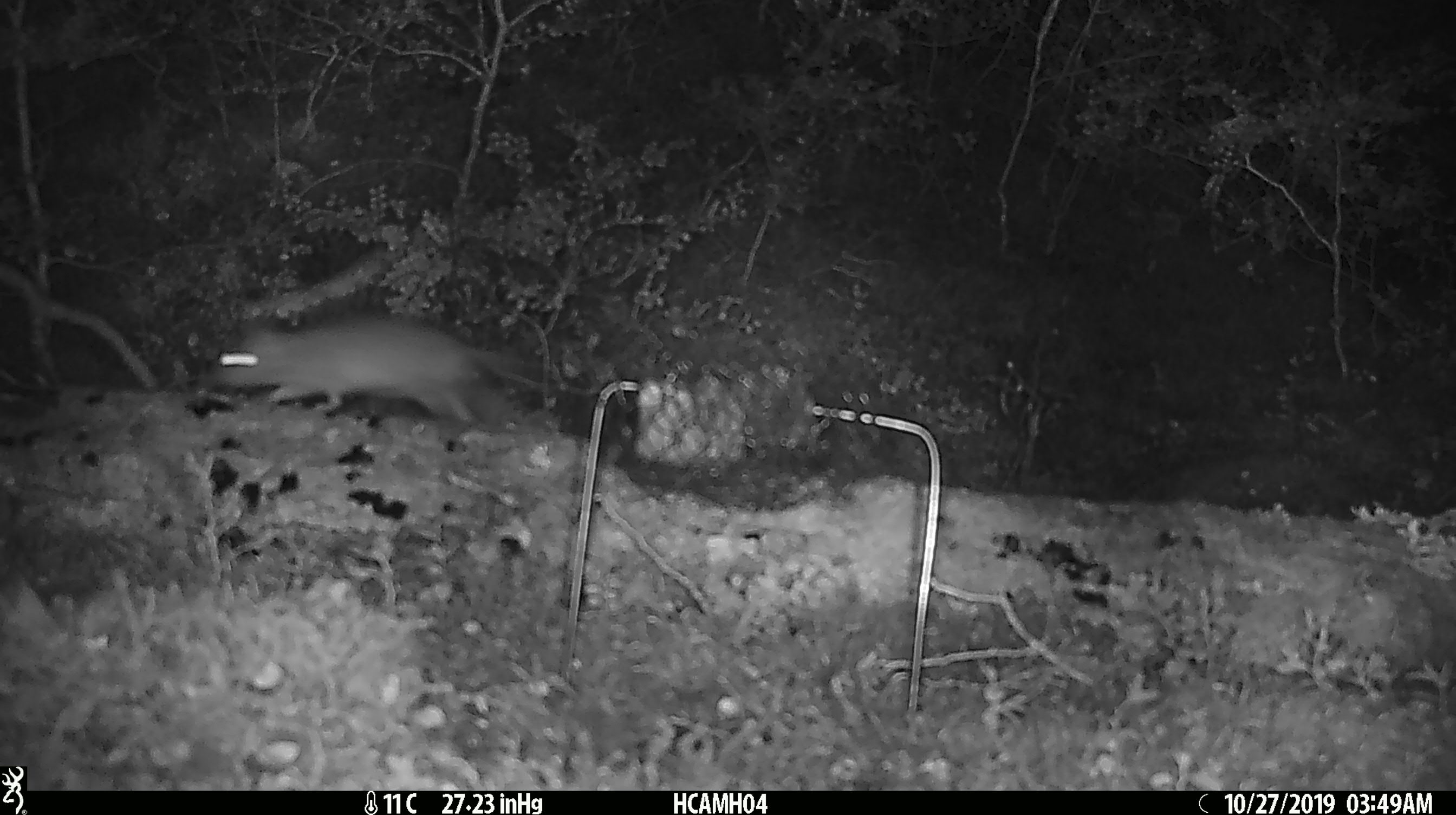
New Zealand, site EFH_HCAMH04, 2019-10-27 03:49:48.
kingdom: Animalia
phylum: Chordata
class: Mammalia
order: Rodentia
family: Muridae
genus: Rattus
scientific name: Rattus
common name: rat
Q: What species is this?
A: Rat (Rattus).